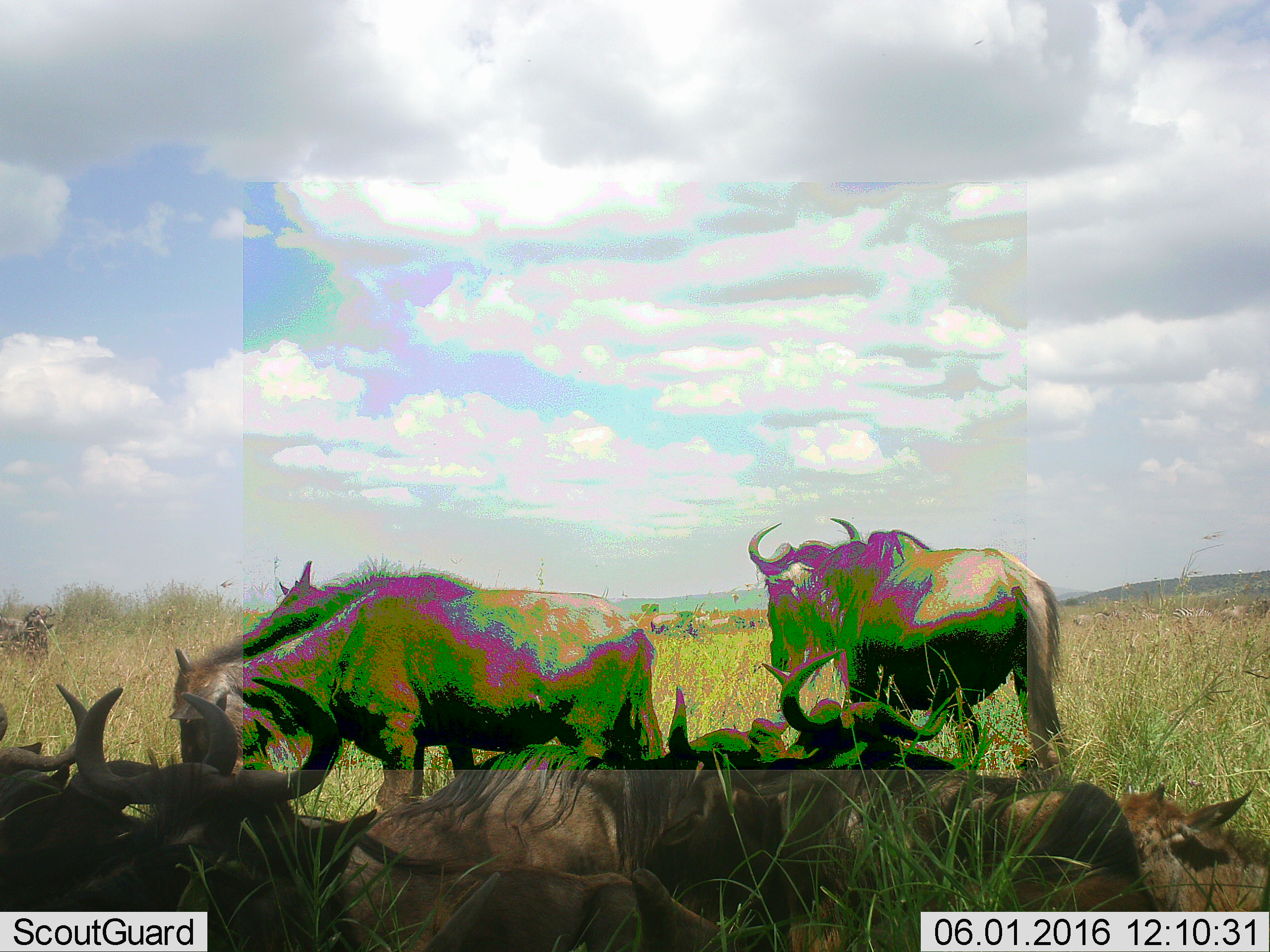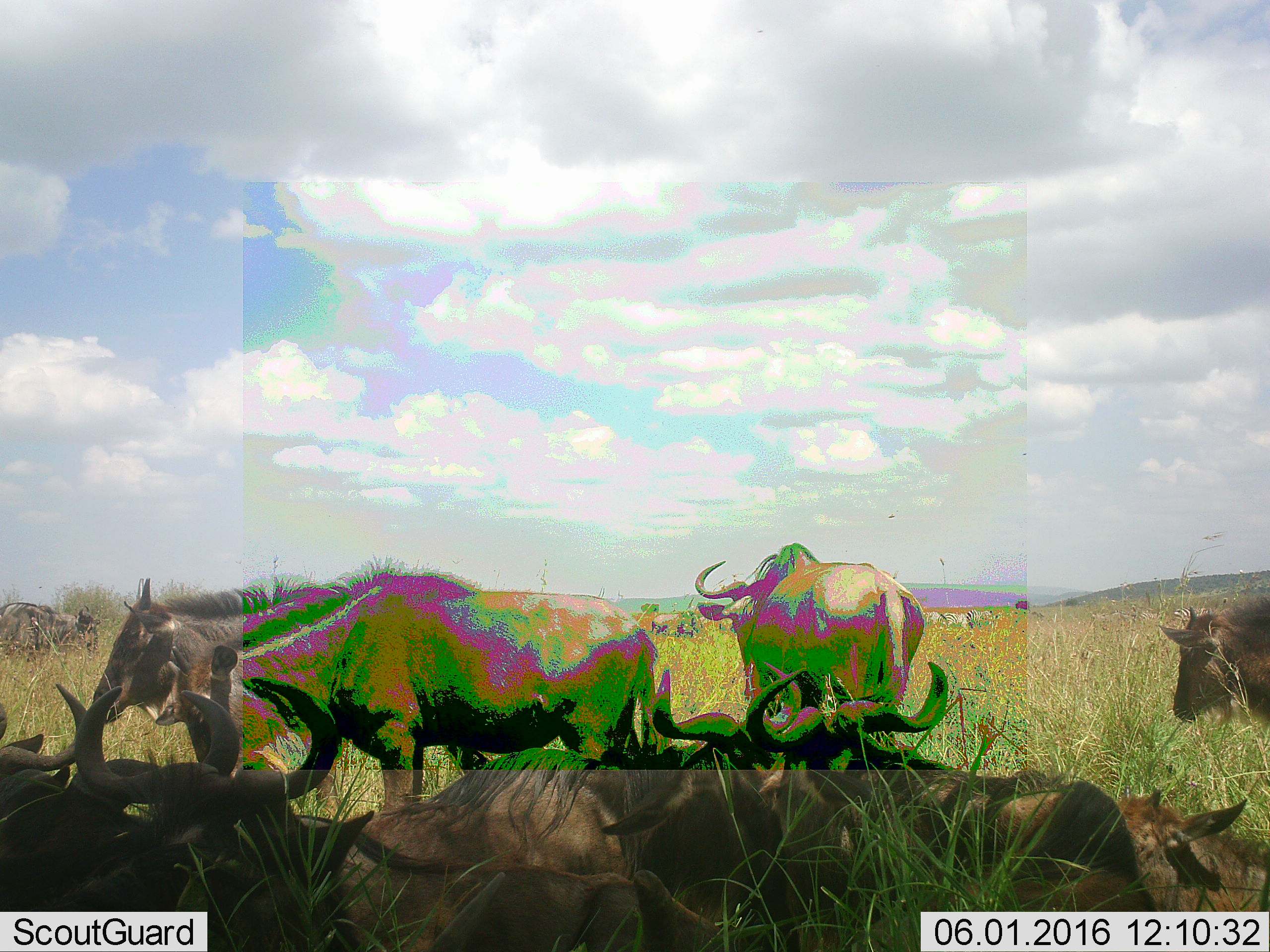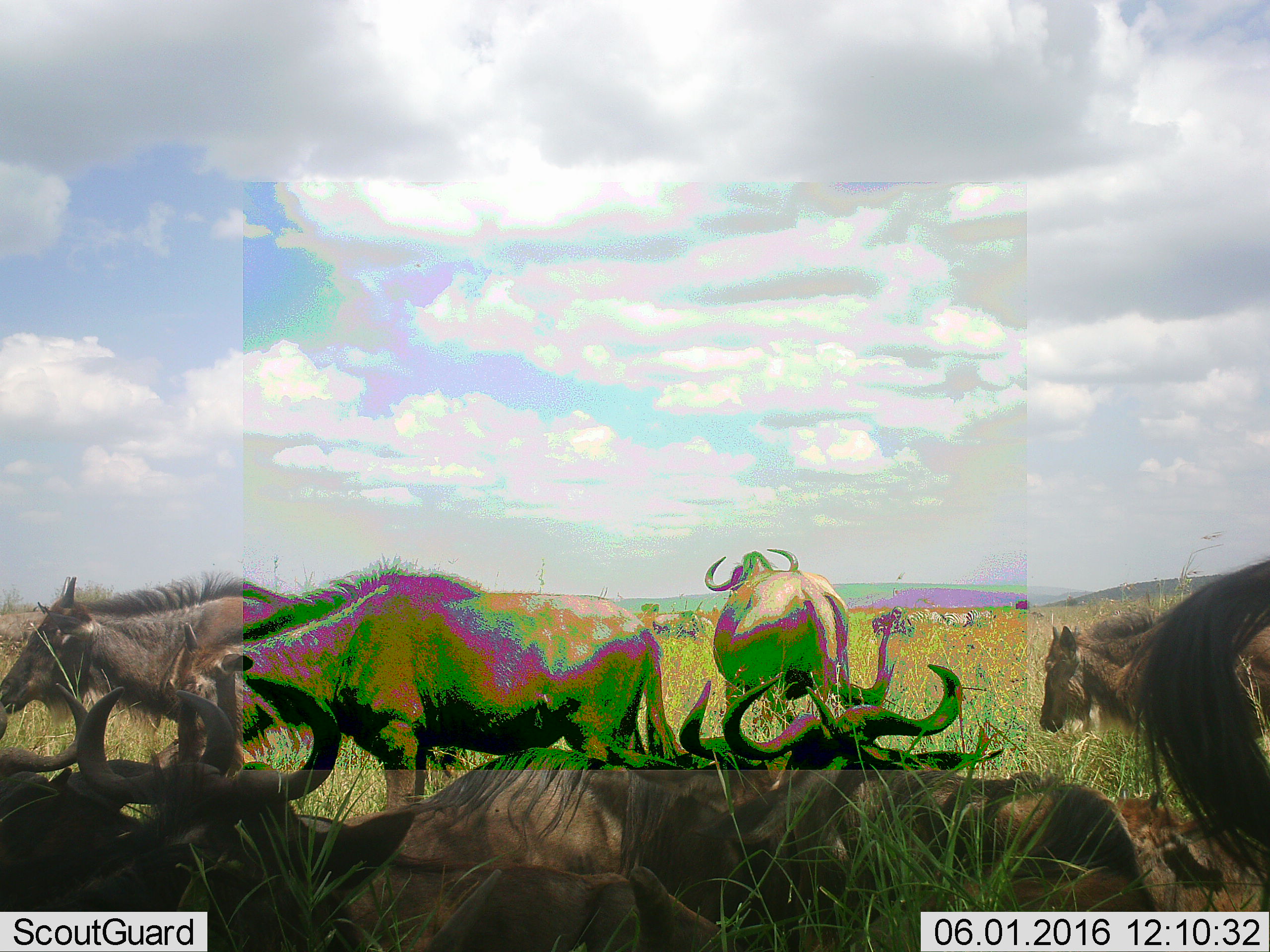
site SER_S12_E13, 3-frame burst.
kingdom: Animalia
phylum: Chordata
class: Mammalia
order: Artiodactyla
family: Bovidae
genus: Connochaetes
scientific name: Connochaetes taurinus taurinus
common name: blue wildebeest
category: wildebeestblue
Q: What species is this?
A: Wildebeestblue (blue wildebeest) (Connochaetes taurinus taurinus).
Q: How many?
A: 11-50.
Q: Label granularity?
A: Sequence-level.